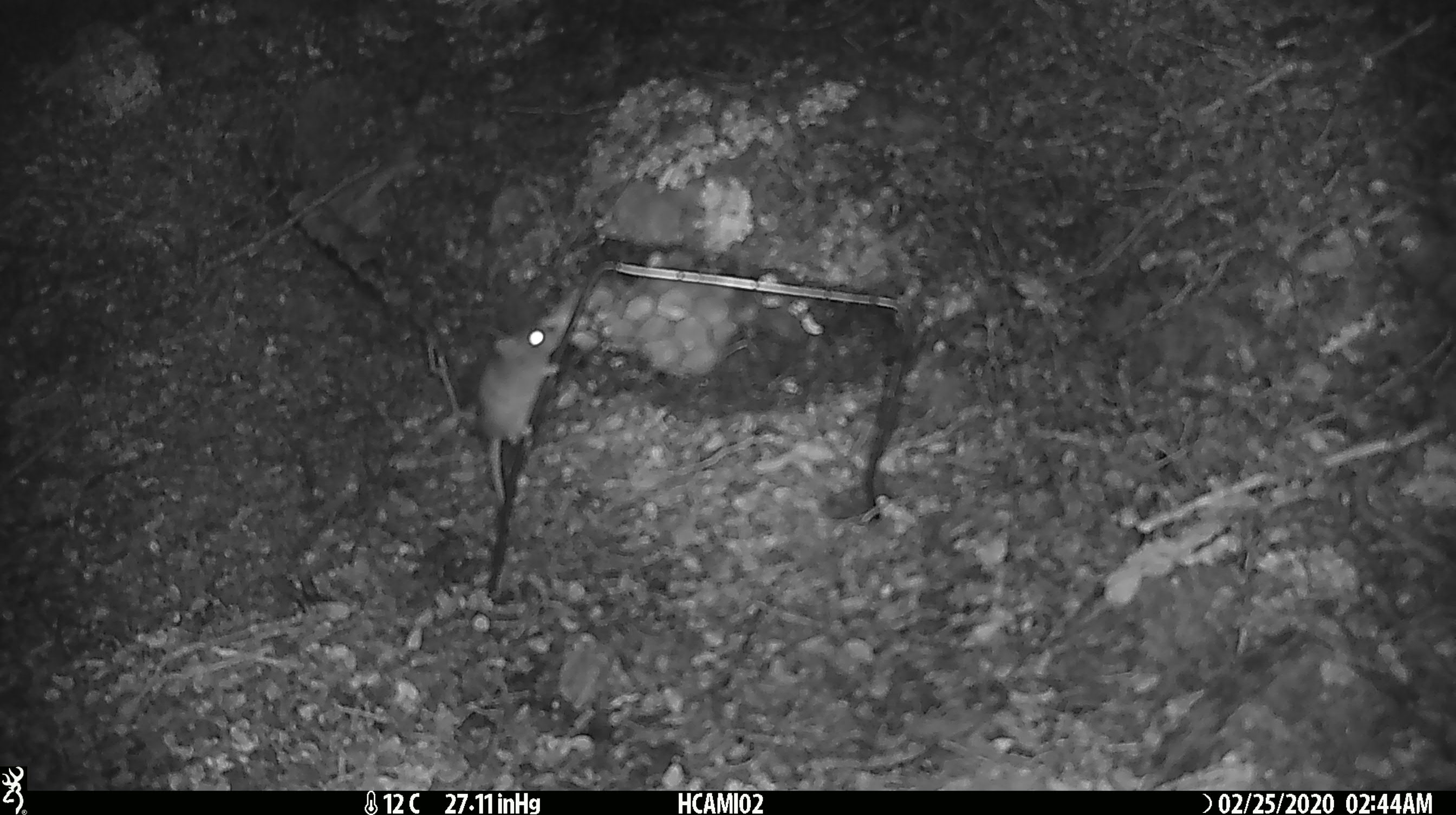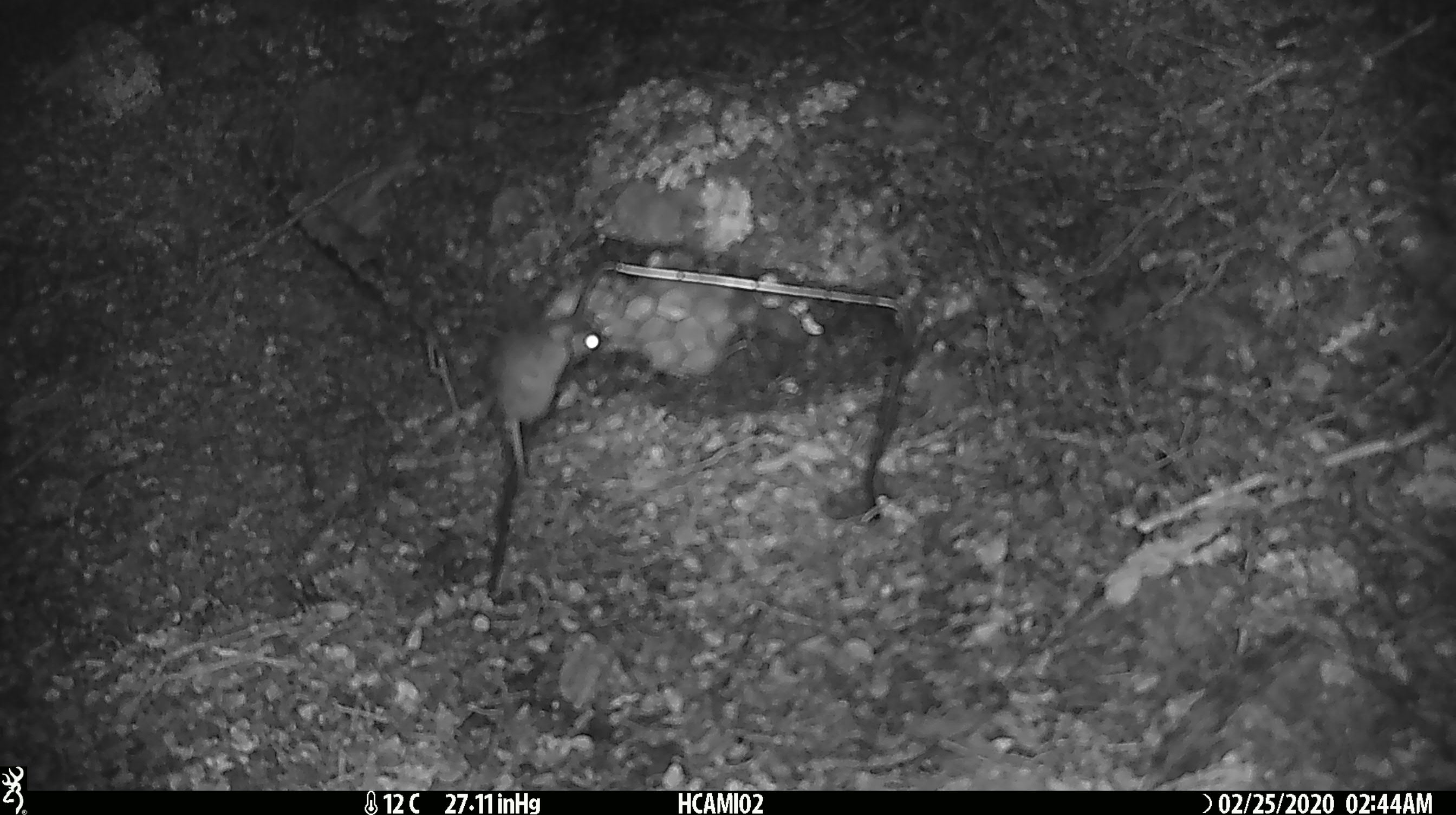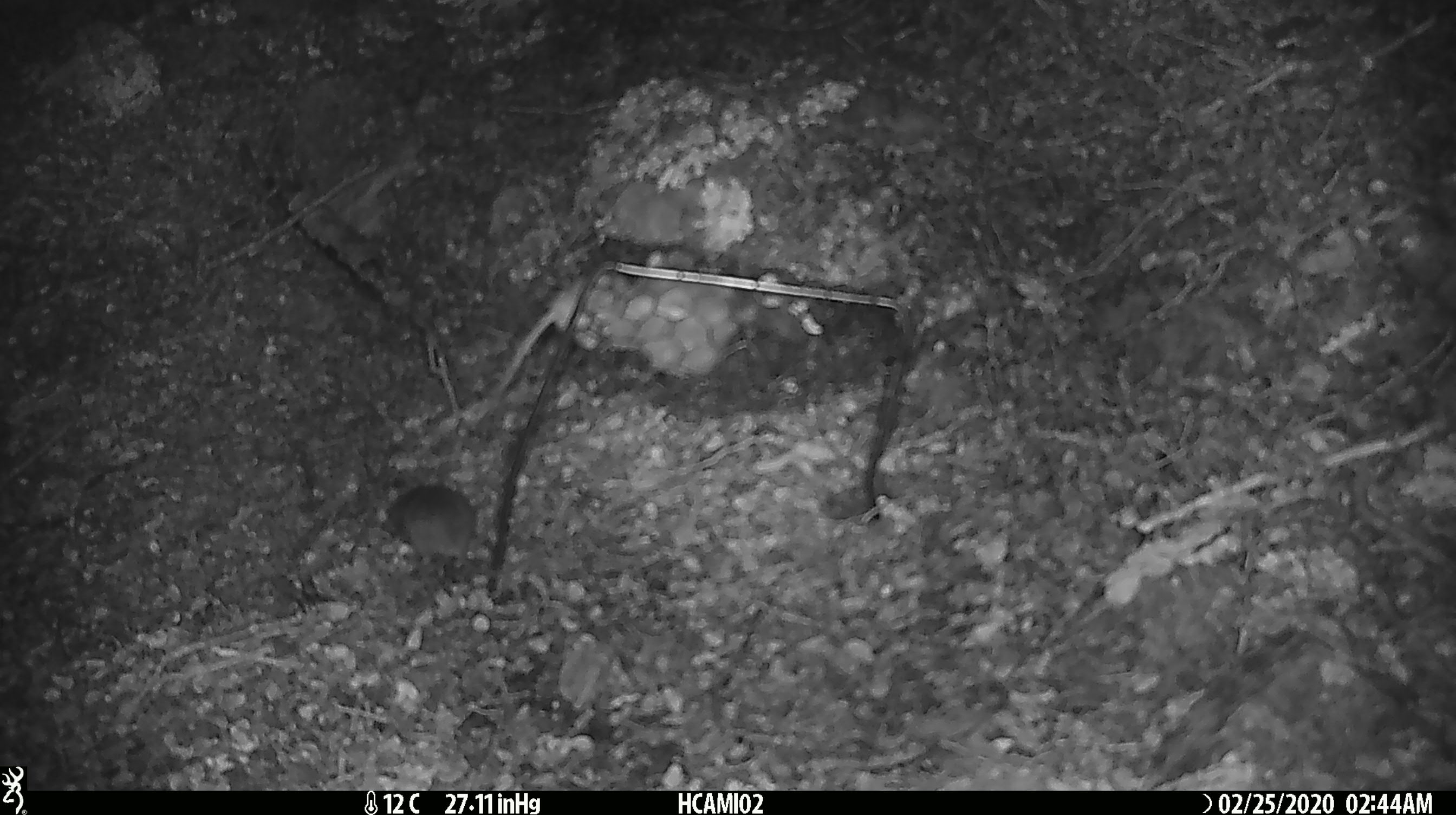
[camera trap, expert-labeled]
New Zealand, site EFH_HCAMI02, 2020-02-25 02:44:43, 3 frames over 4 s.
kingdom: Animalia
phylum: Chordata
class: Mammalia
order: Rodentia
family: Muridae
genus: Mus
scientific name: Mus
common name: mouse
Mouse (Mus).